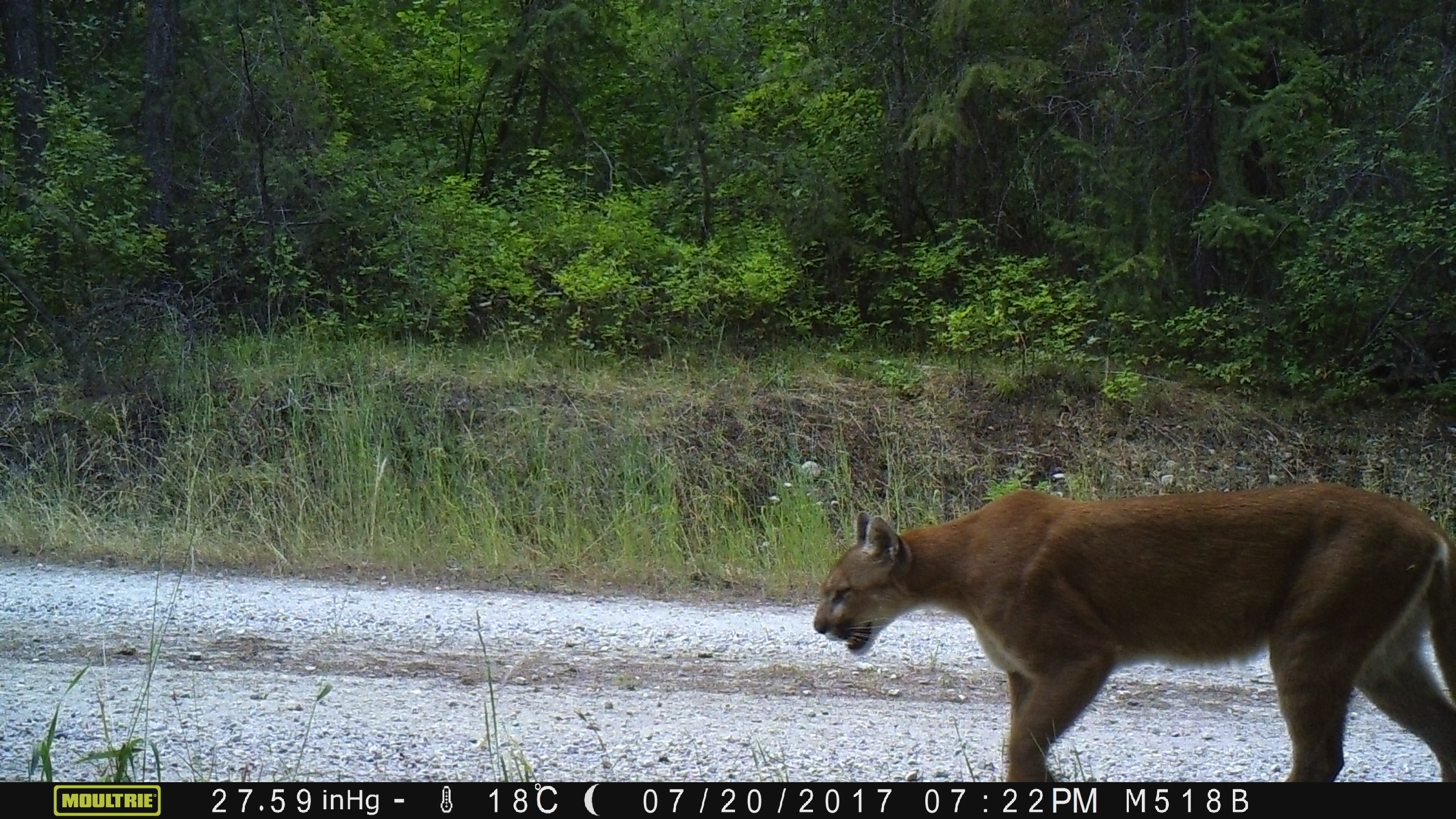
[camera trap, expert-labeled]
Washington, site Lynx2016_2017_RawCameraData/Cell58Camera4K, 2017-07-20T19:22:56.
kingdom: Animalia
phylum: Chordata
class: Mammalia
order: Carnivora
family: Felidae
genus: Puma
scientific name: Puma concolor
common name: mountain lion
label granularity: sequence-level